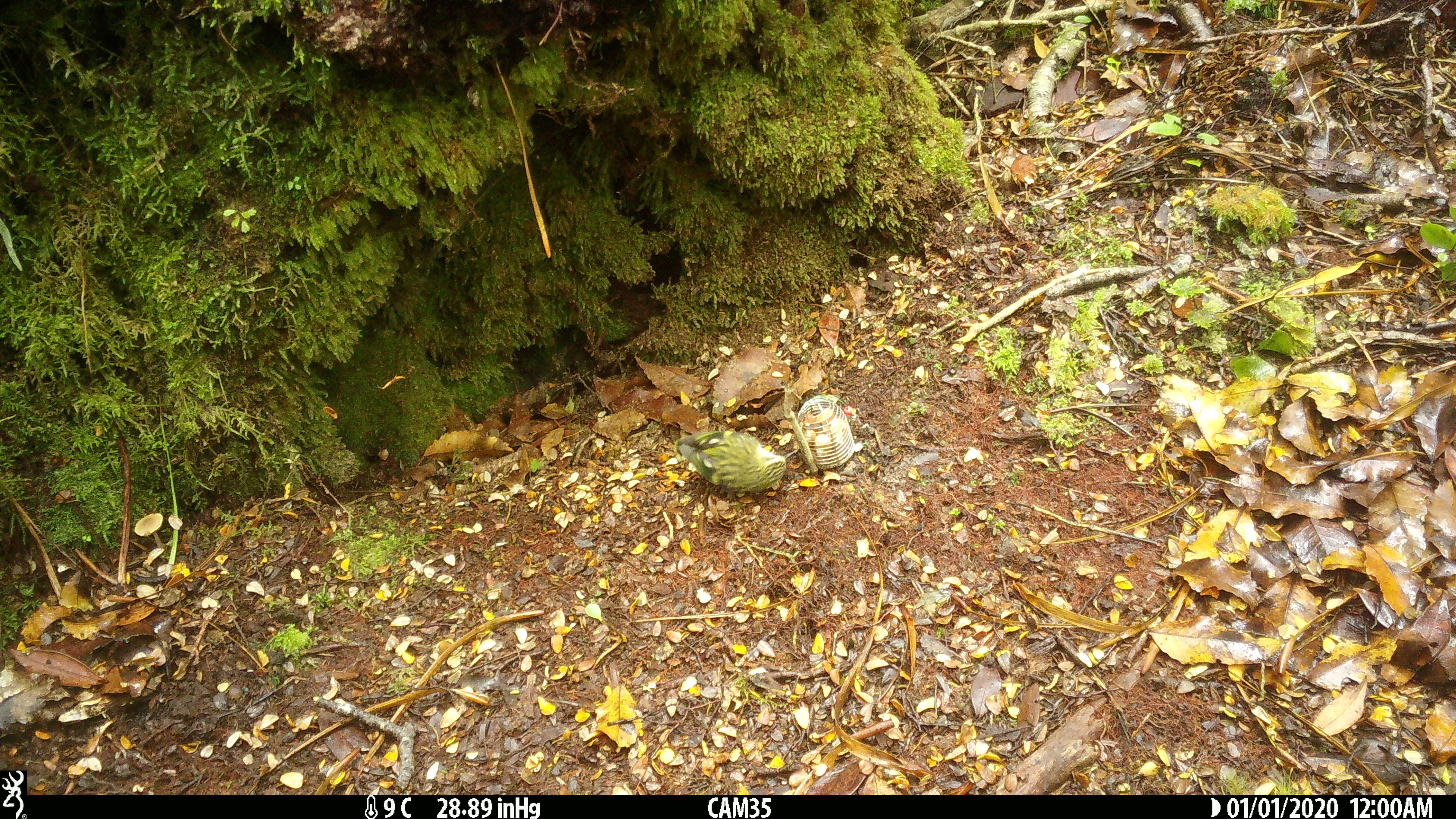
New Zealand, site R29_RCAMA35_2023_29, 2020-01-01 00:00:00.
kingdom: Animalia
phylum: Chordata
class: Aves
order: Passeriformes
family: Acanthisittidae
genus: Acanthisitta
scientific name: Acanthisitta chloris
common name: rifleman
Rifleman (Acanthisitta chloris).